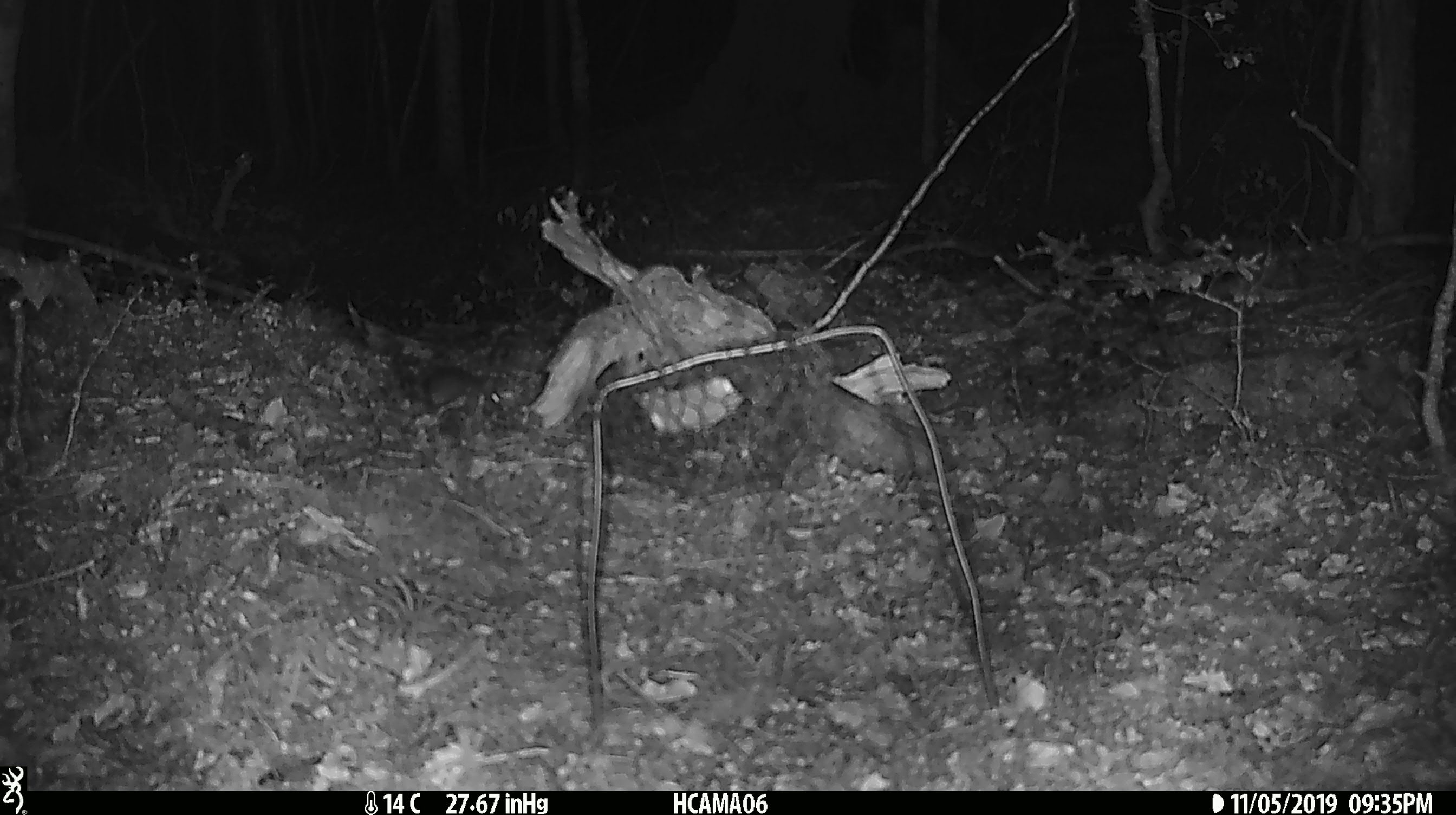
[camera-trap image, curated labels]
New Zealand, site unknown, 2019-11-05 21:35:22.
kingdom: Animalia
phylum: Chordata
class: Mammalia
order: Rodentia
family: Muridae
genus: Mus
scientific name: Mus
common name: mouse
Mouse (Mus).